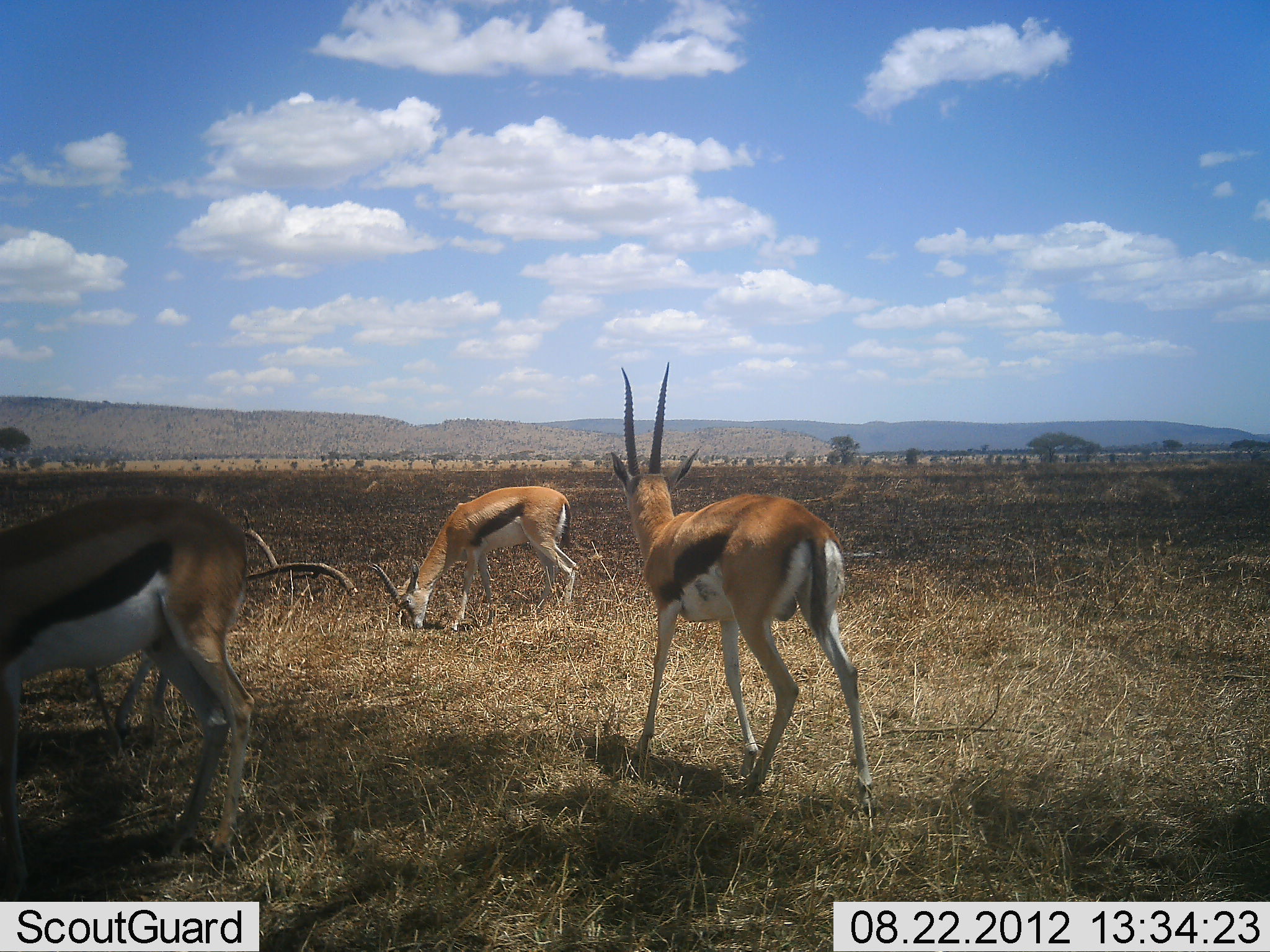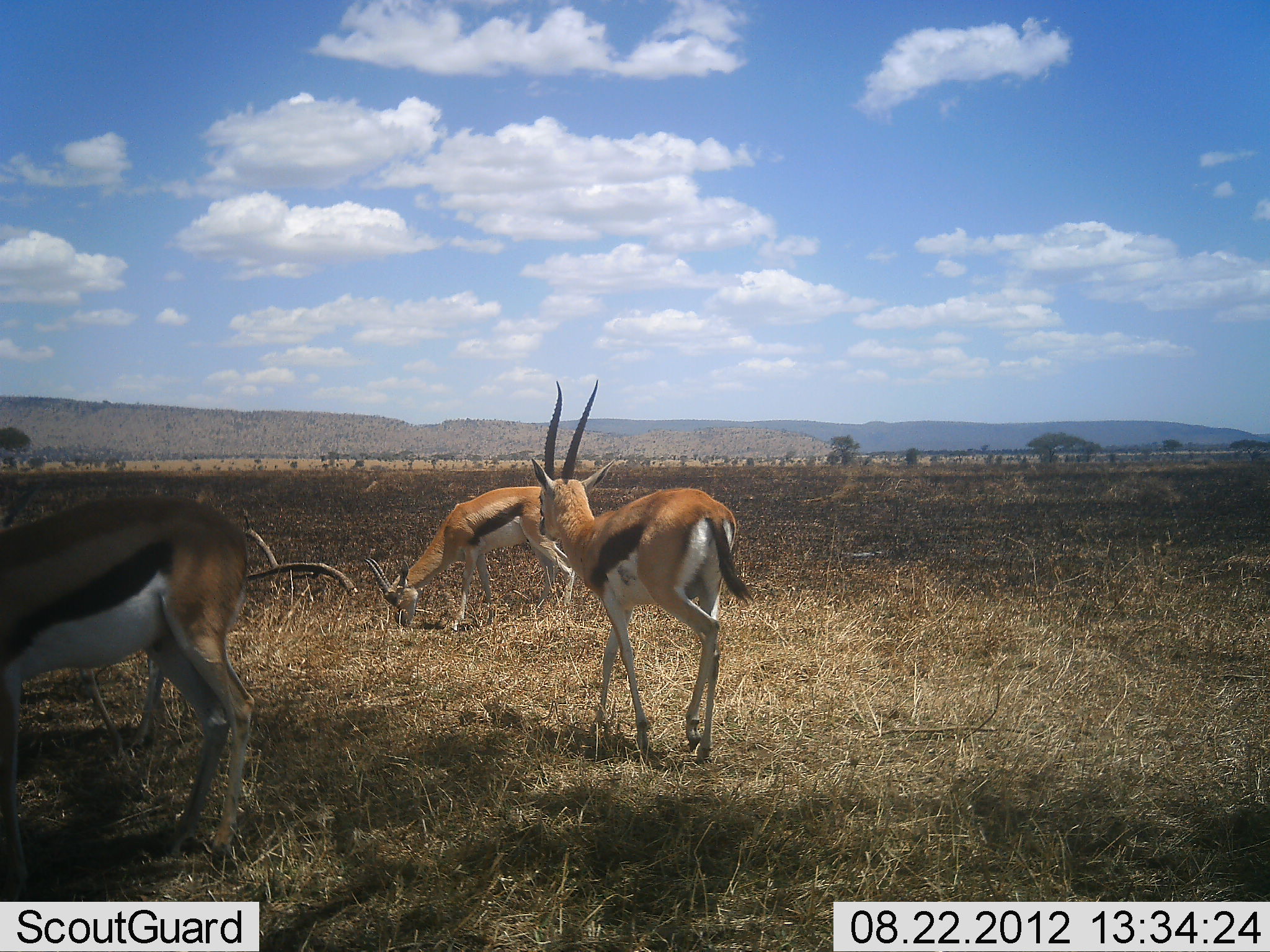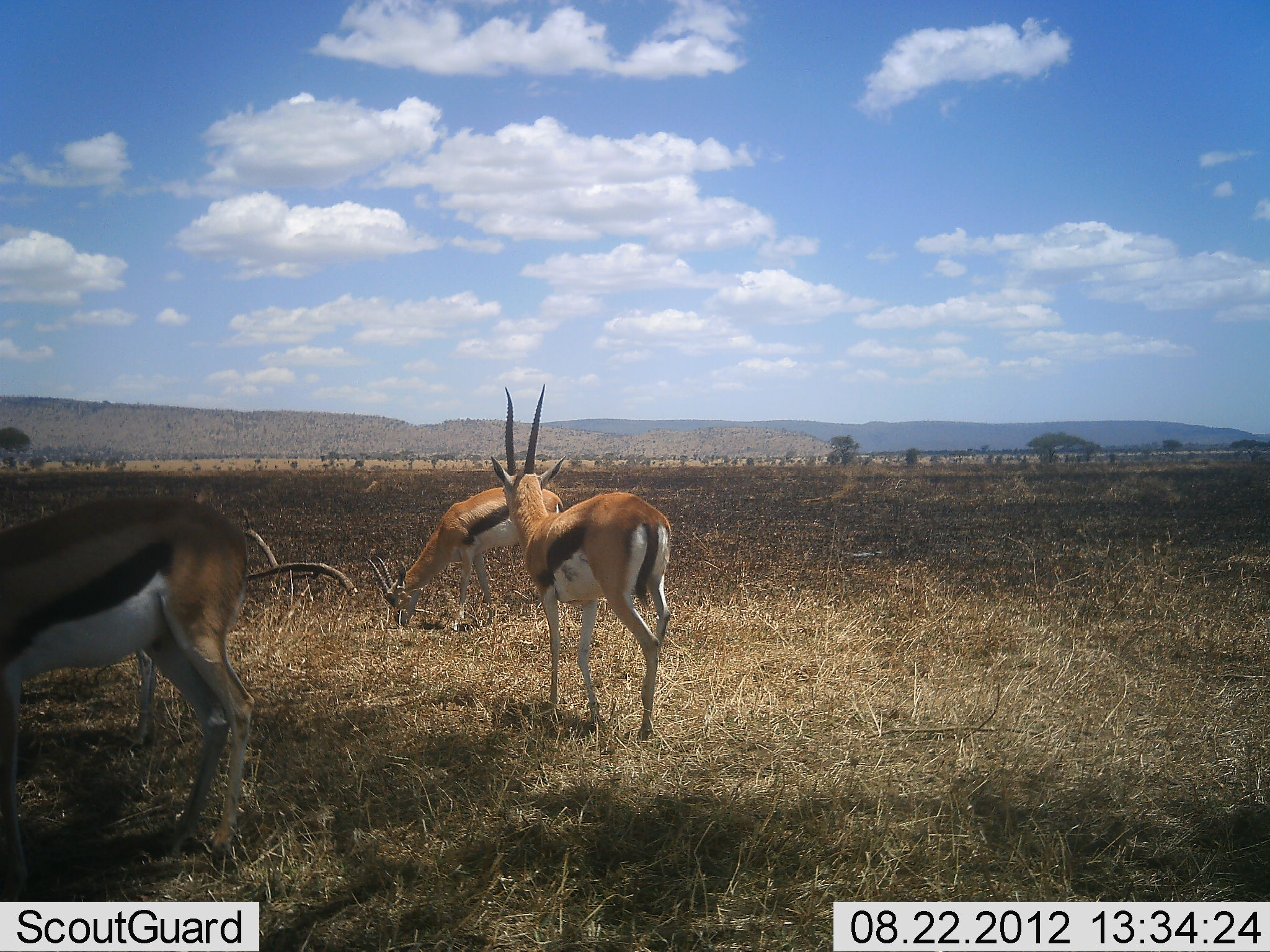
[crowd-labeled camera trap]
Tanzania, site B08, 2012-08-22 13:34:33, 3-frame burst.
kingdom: Animalia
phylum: Chordata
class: Mammalia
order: Artiodactyla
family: Bovidae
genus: Eudorcas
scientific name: Eudorcas thomsonii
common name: thomson's gazelle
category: gazellethomsons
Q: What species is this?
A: Gazellethomsons (thomson's gazelle) (Eudorcas thomsonii).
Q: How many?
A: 4.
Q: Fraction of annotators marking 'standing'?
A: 80%.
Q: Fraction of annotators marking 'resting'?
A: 0%.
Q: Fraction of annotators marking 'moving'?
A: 80%.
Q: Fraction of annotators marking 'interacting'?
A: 0%.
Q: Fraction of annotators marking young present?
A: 0%.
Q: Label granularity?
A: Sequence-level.